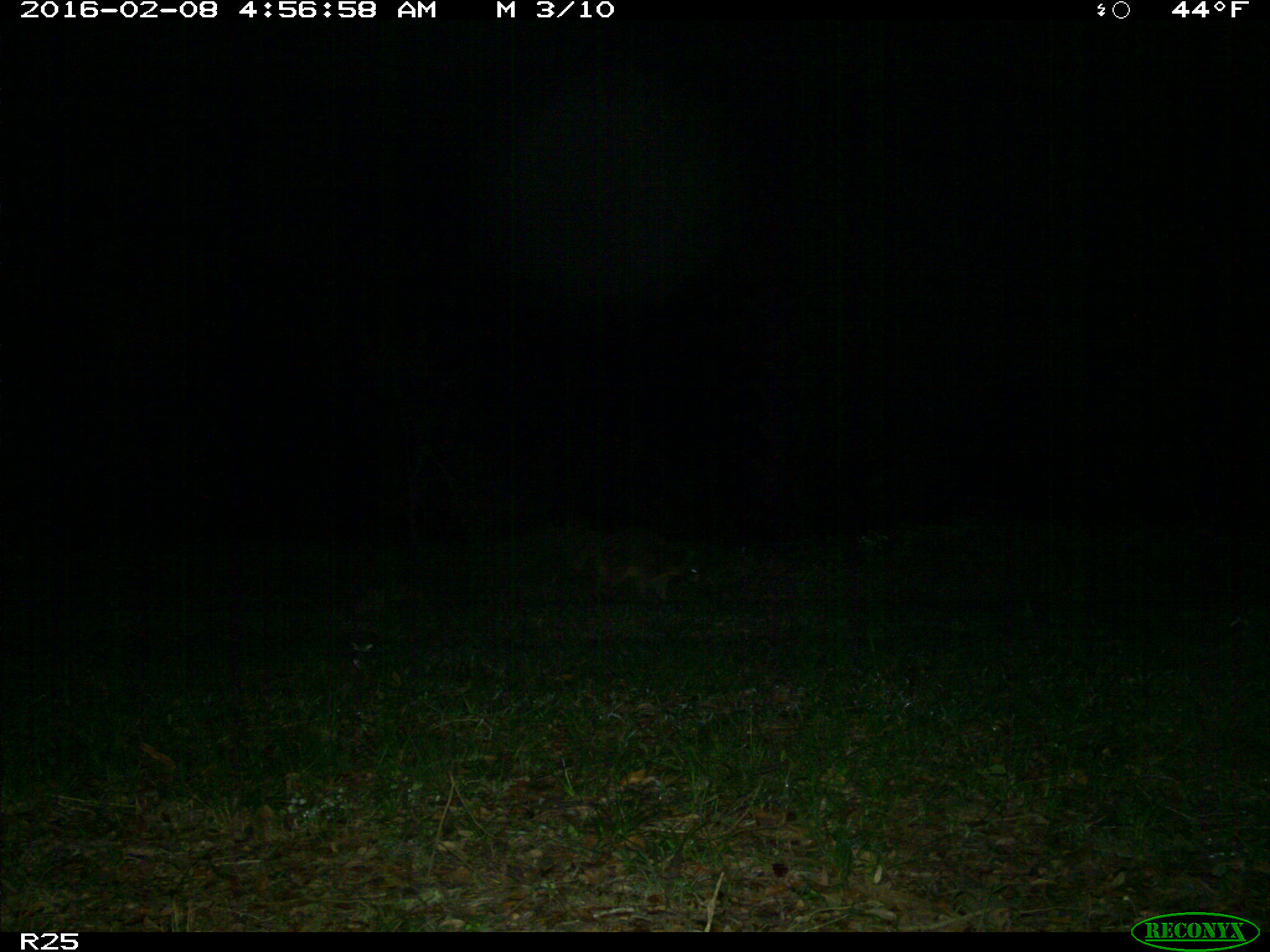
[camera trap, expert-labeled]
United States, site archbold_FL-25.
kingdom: Animalia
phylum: Chordata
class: Mammalia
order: Carnivora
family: Procyonidae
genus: Procyon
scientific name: Procyon lotor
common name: common raccoon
Procyon lotor (common raccoon).